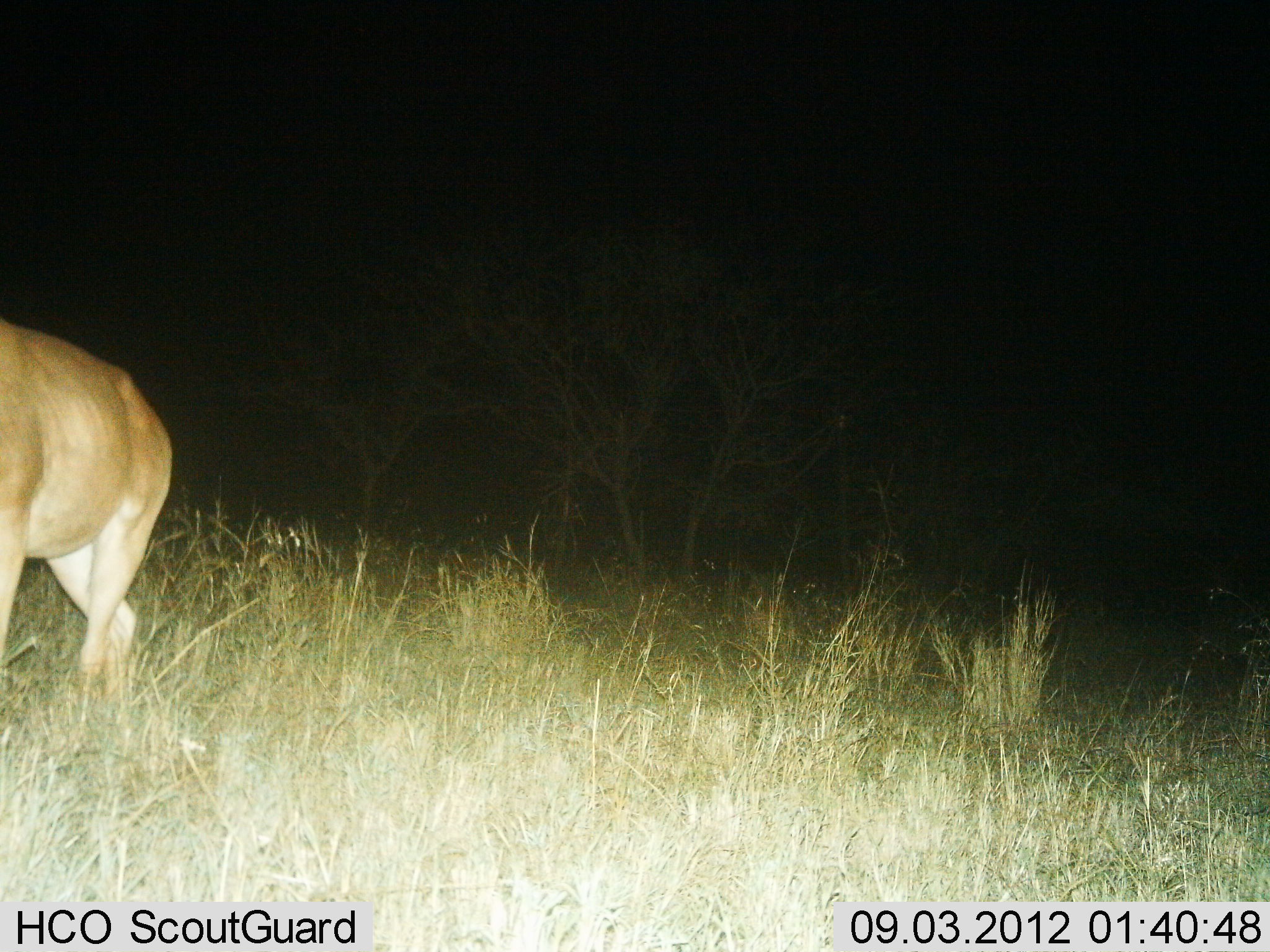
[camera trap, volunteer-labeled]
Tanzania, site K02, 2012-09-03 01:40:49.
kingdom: Animalia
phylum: Chordata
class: Mammalia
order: Artiodactyla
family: Bovidae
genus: Alcelaphus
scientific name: Alcelaphus buselaphus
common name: hartebeest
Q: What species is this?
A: Hartebeest (Alcelaphus buselaphus).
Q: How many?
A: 1.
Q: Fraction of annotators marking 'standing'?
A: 40%.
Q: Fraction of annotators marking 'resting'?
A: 0%.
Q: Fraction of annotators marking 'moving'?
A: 60%.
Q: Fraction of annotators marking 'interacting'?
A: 0%.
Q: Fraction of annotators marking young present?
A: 0%.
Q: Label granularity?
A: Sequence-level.